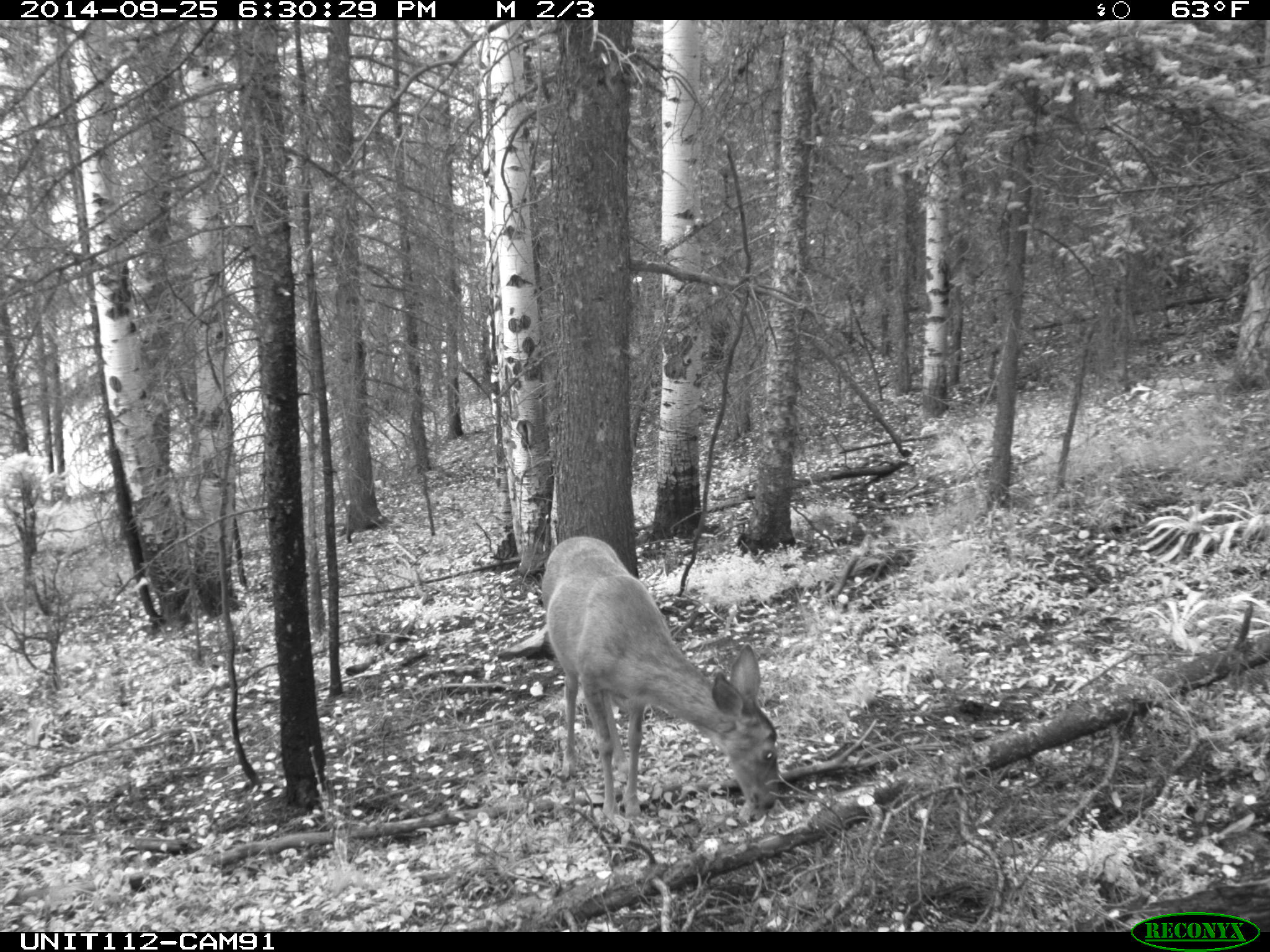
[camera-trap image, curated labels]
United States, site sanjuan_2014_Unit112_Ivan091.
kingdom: Animalia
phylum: Chordata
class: Mammalia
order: Artiodactyla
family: Cervidae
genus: Odocoileus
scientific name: Odocoileus hemionus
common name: mule deer